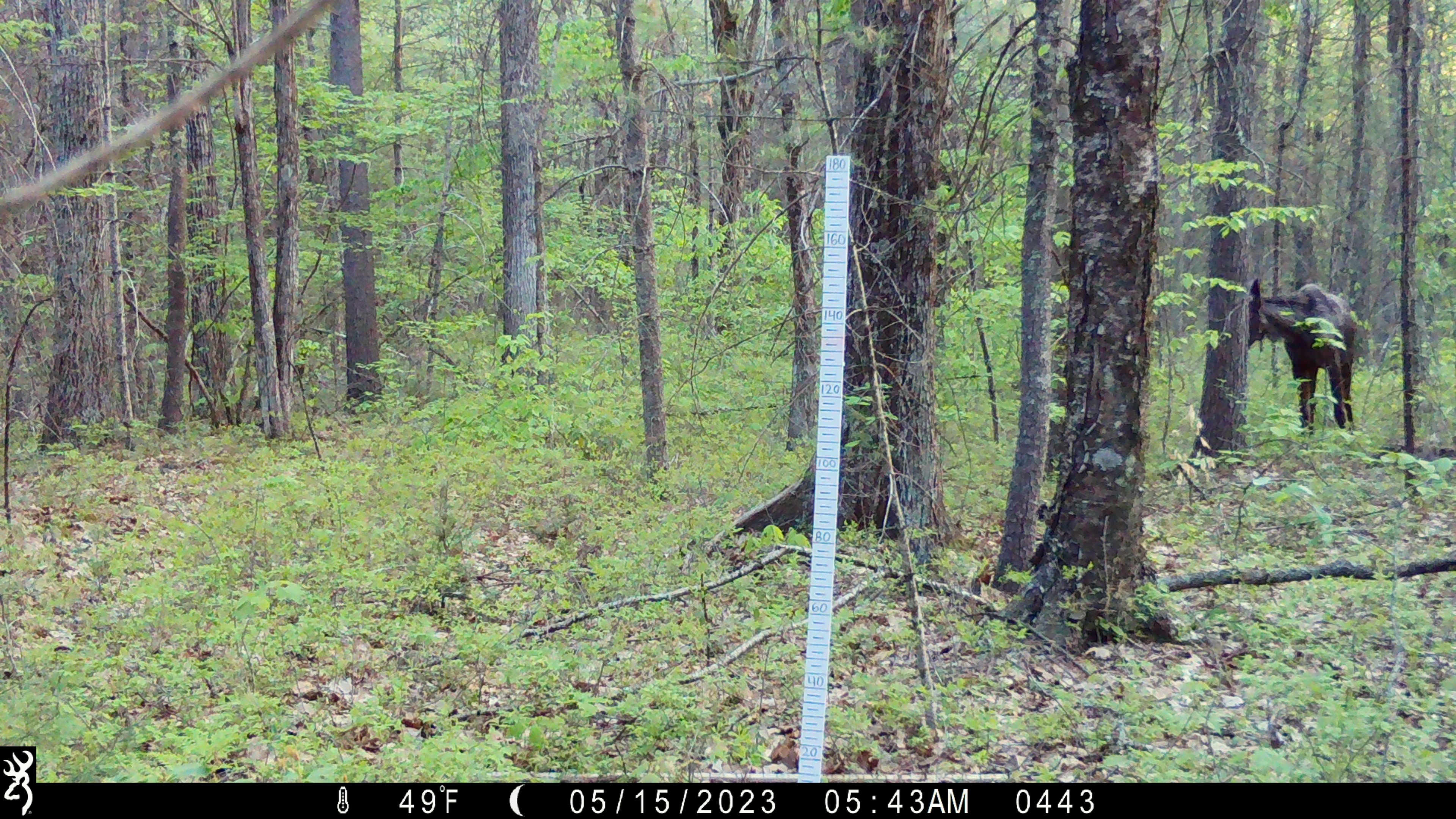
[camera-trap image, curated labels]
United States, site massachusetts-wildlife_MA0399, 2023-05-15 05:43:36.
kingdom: Animalia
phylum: Chordata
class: Mammalia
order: Artiodactyla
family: Cervidae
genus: Alces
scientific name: Alces alces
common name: moose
Moose (Alces alces).